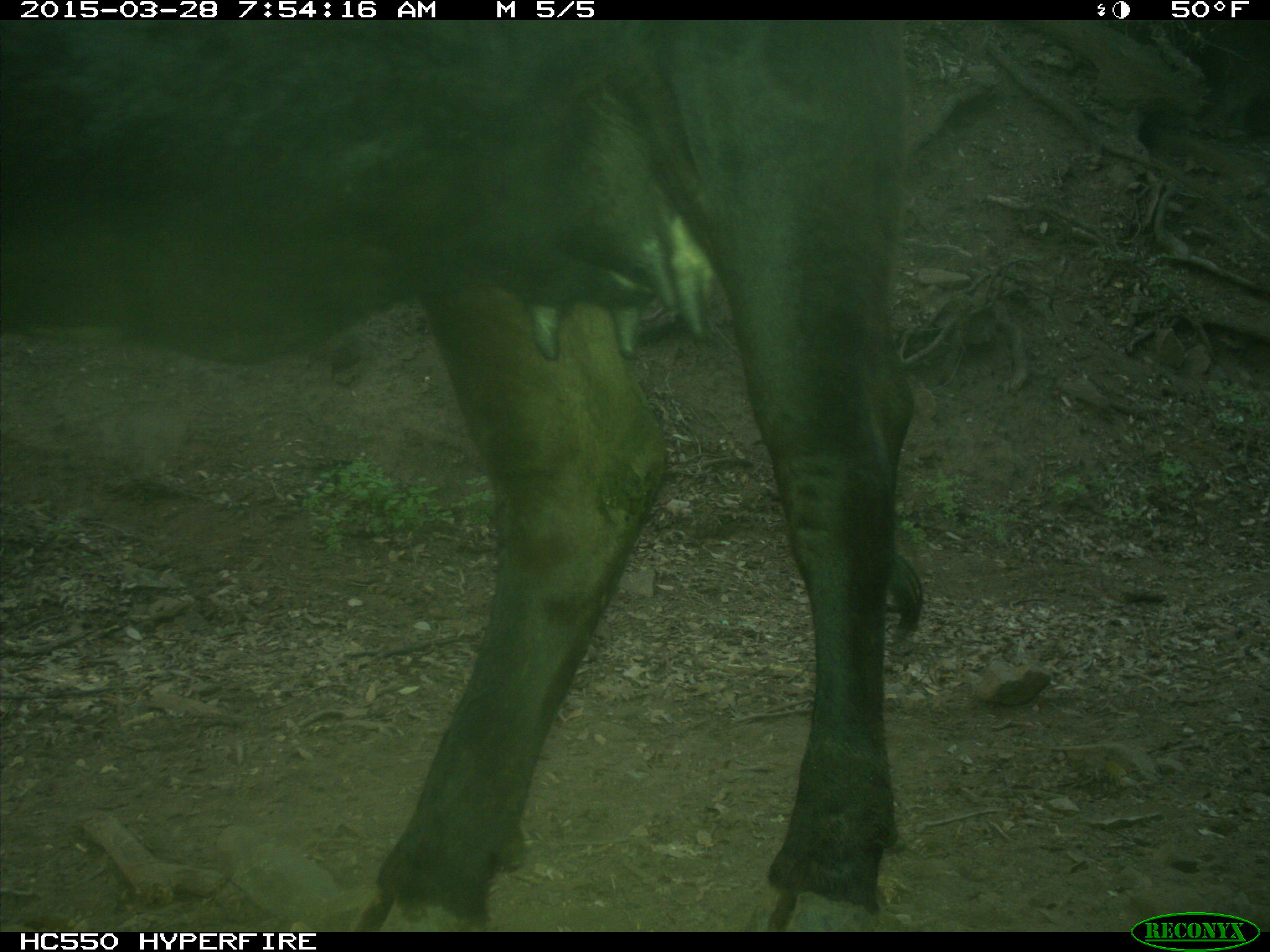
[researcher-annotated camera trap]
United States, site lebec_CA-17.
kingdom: Animalia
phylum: Chordata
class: Mammalia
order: Artiodactyla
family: Bovidae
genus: Bos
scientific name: Bos taurus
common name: domestic cow